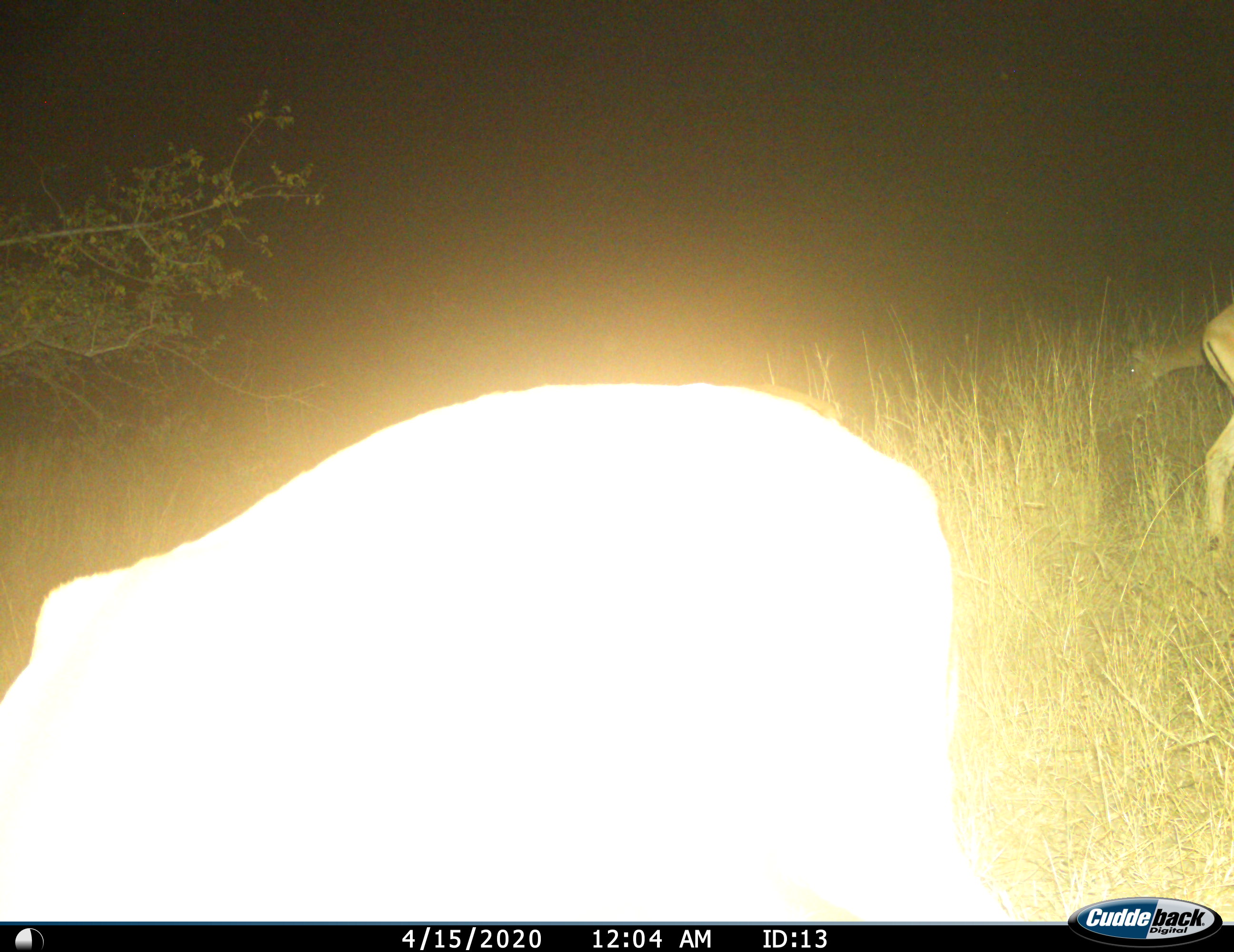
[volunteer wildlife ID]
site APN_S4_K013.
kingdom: Animalia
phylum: Chordata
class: Mammalia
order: Artiodactyla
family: Bovidae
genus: Aepyceros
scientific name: Aepyceros melampus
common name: impala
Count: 2.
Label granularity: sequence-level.